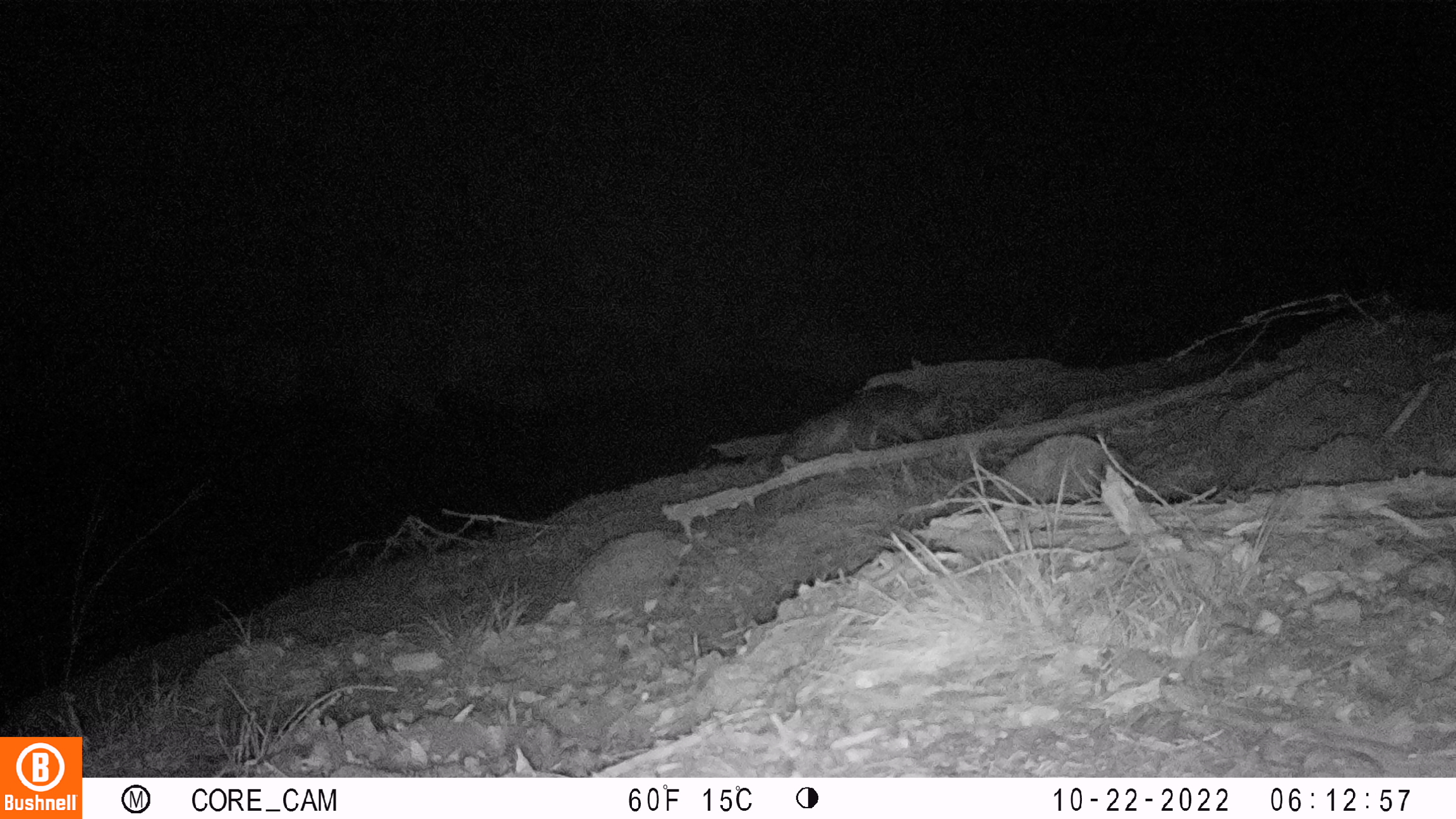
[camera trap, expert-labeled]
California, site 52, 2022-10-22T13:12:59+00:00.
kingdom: Animalia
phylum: Chordata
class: Mammalia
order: Carnivora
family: Canidae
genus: Urocyon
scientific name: Urocyon cinereoargenteus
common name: gray fox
Gray fox (Urocyon cinereoargenteus).